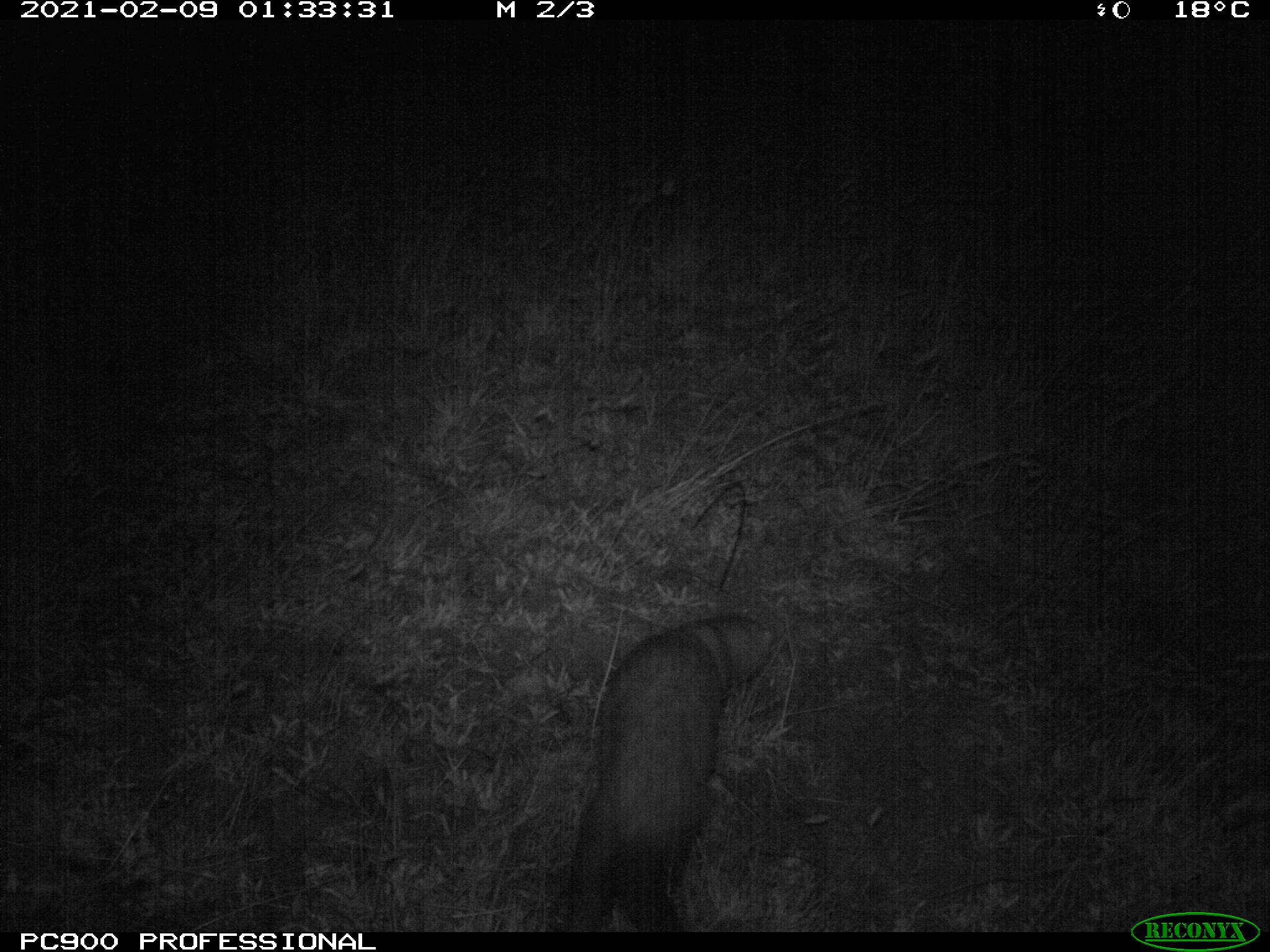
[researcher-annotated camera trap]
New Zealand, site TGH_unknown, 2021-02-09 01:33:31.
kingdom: Animalia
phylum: Chordata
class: Mammalia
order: Carnivora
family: Mustelidae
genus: Mustela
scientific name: Mustela furo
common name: ferret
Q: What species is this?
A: Ferret (Mustela furo).